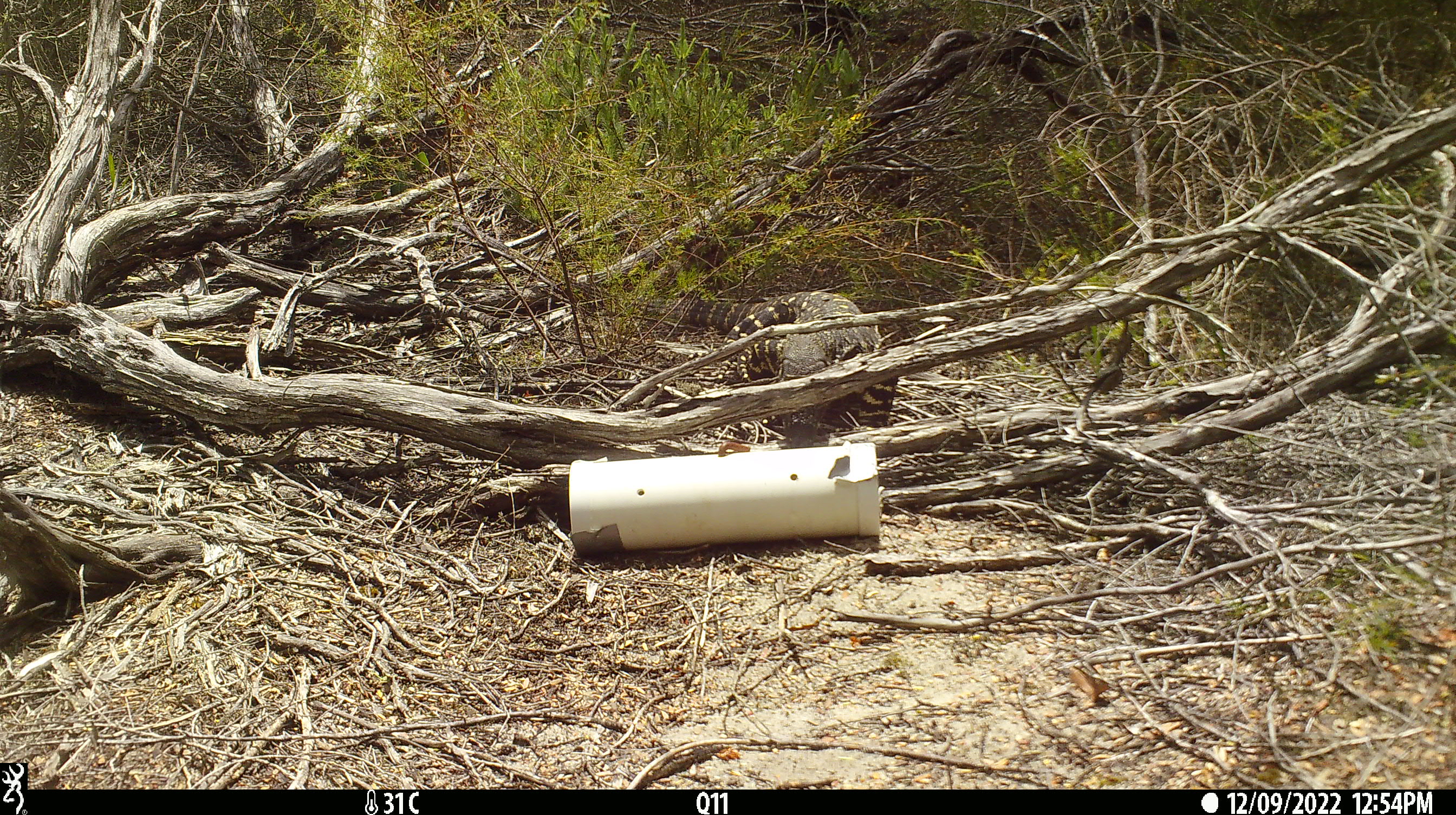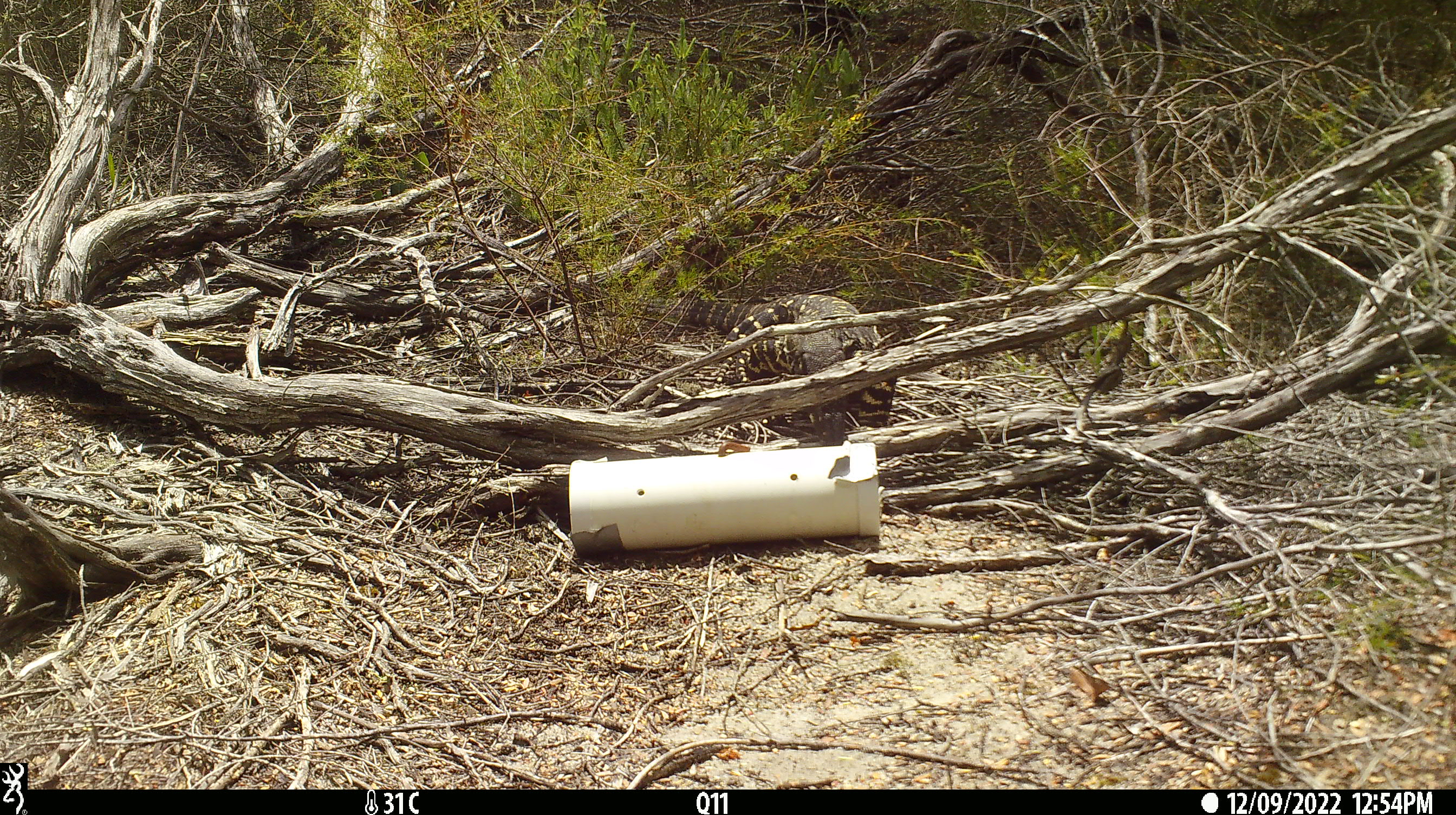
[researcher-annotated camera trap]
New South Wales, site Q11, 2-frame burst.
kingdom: Animalia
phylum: Chordata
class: Reptilia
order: Squamata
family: Varanidae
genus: Varanus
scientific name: Varanus varius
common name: lace monitor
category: goanna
Goanna (lace monitor) (Varanus varius).